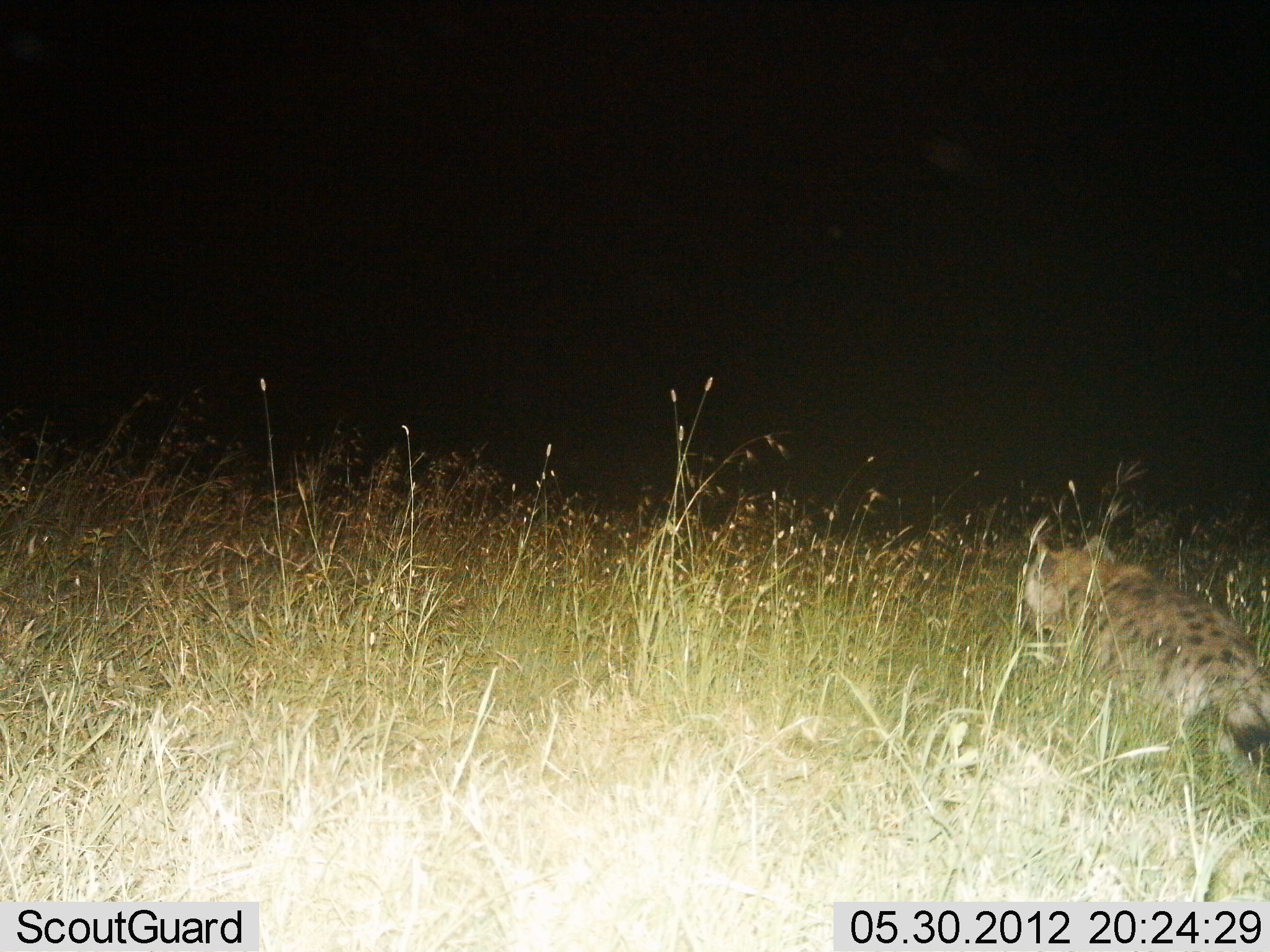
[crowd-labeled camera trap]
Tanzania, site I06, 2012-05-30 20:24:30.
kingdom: Animalia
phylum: Chordata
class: Mammalia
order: Carnivora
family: Hyaenidae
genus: Crocuta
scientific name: Crocuta crocuta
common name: spotted hyena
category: hyenaspotted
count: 1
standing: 0%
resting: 18%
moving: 82%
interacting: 0%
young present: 0%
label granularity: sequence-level